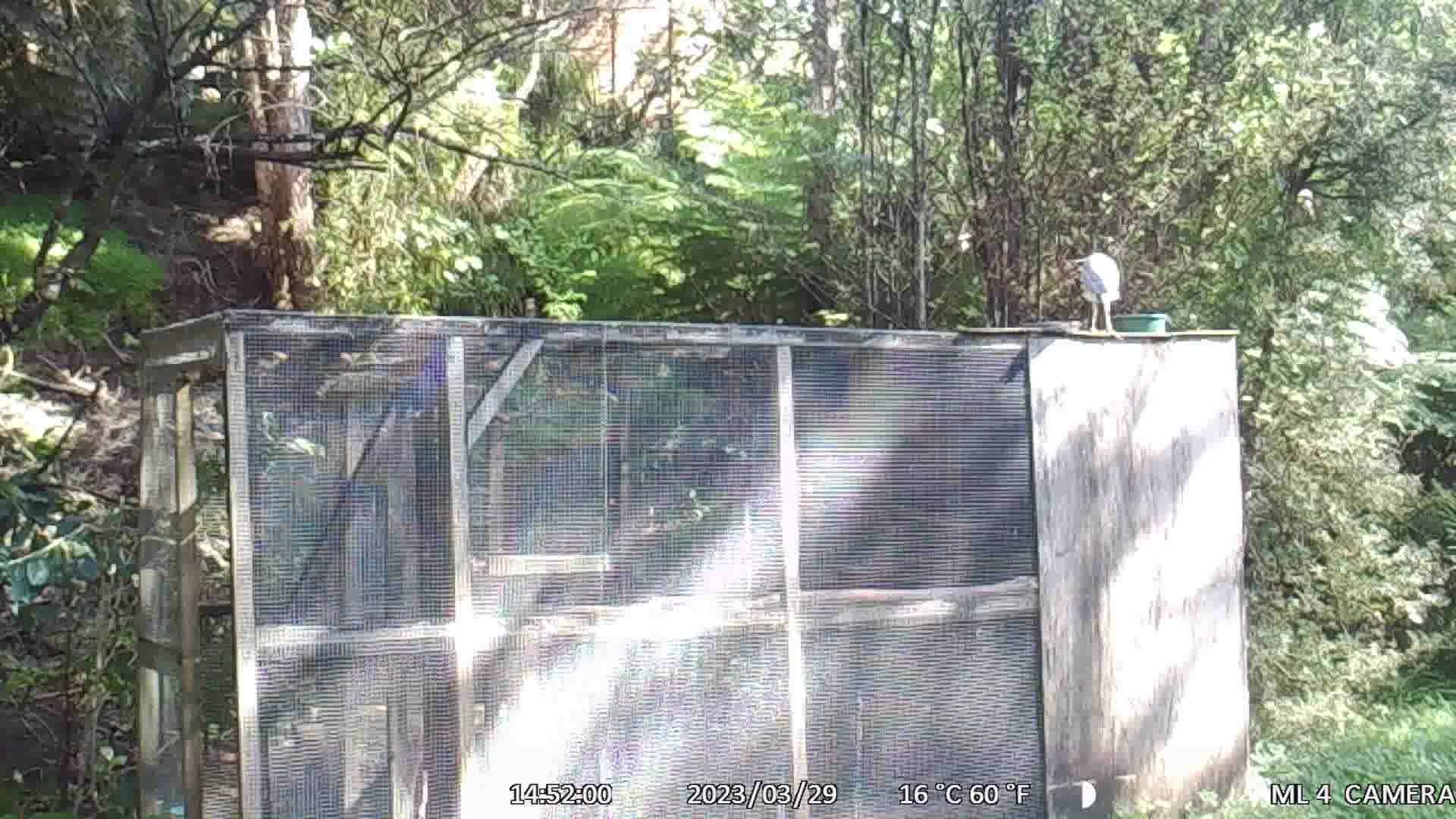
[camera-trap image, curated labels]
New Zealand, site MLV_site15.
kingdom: Animalia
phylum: Chordata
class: Aves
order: Pelecaniformes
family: Ardeidae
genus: Egretta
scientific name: Egretta novaehollandiae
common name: white-faced heron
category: white faced heron